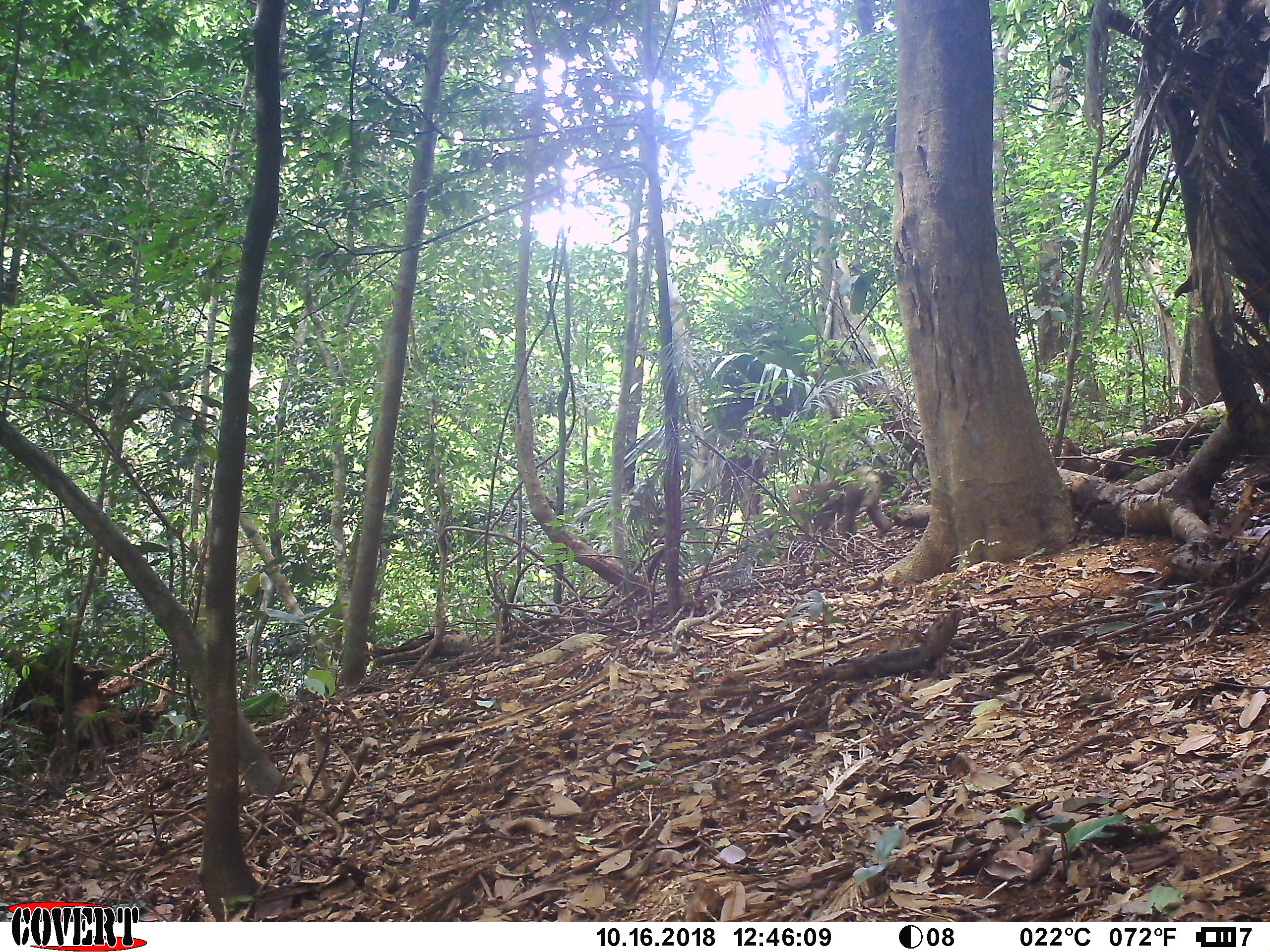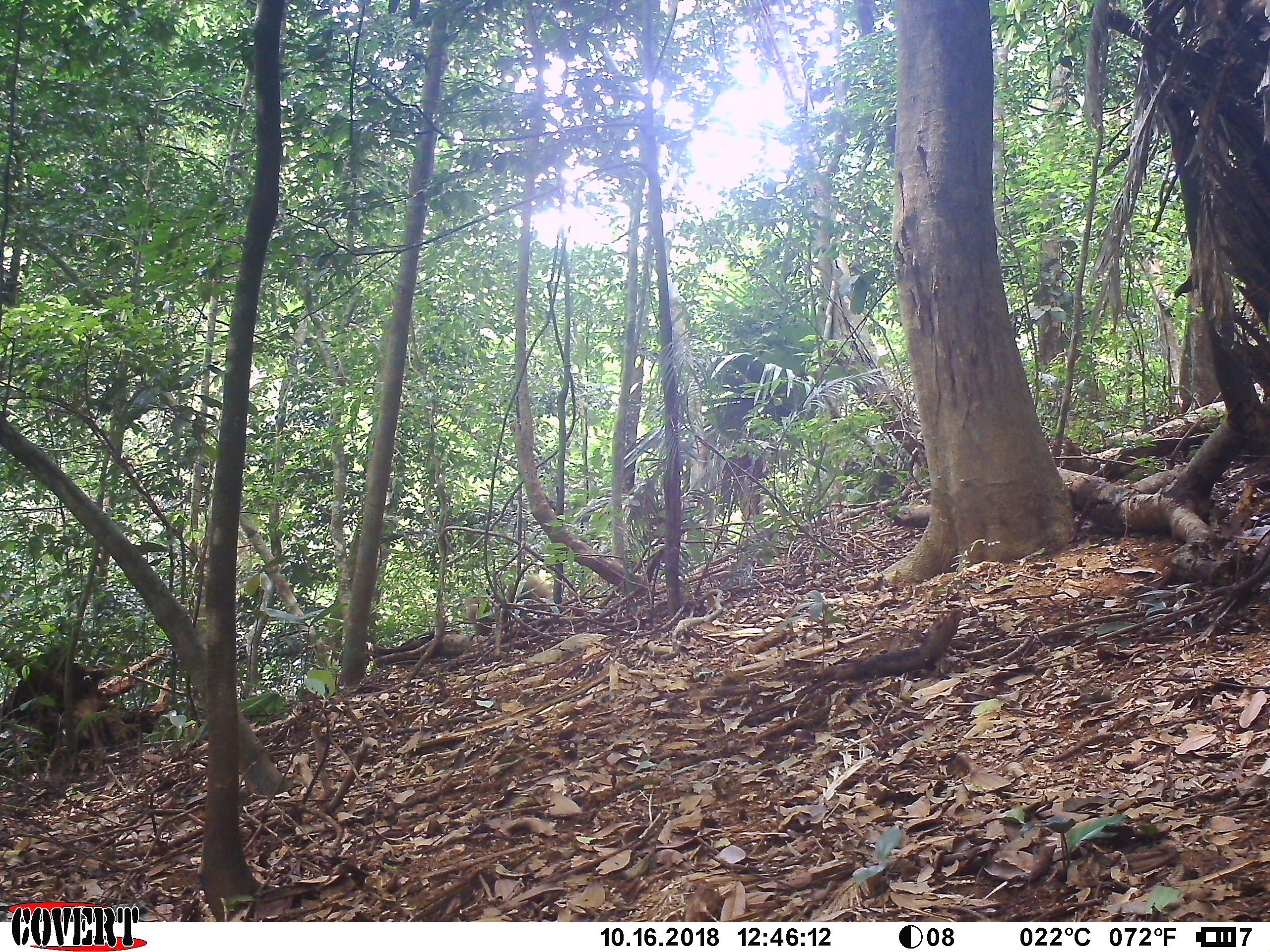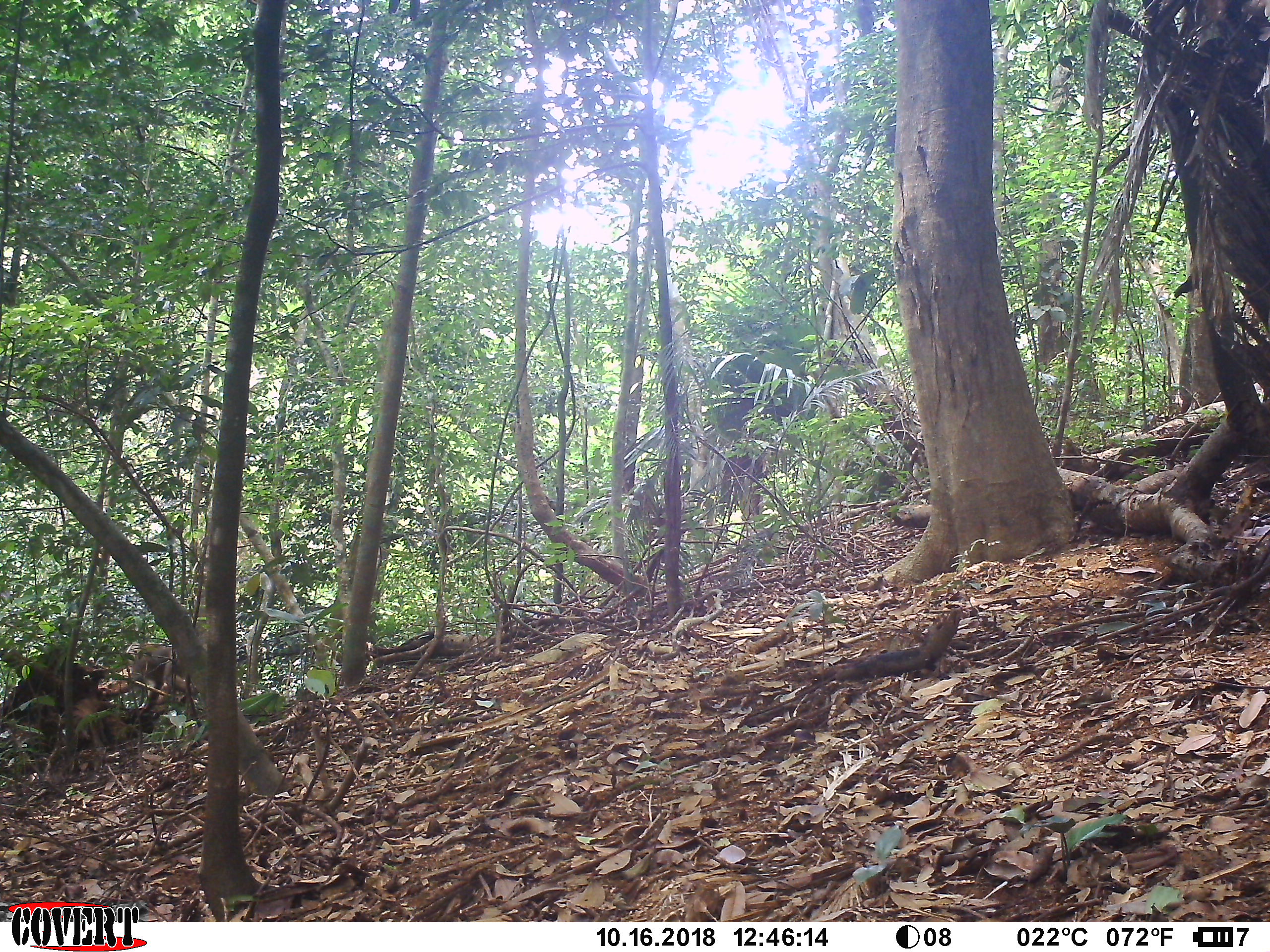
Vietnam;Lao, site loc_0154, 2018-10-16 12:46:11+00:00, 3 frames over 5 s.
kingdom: Animalia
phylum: Chordata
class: Mammalia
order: Primates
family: Cercopithecidae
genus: Macaca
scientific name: Macaca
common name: macaque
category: unidentified macaque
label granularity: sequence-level